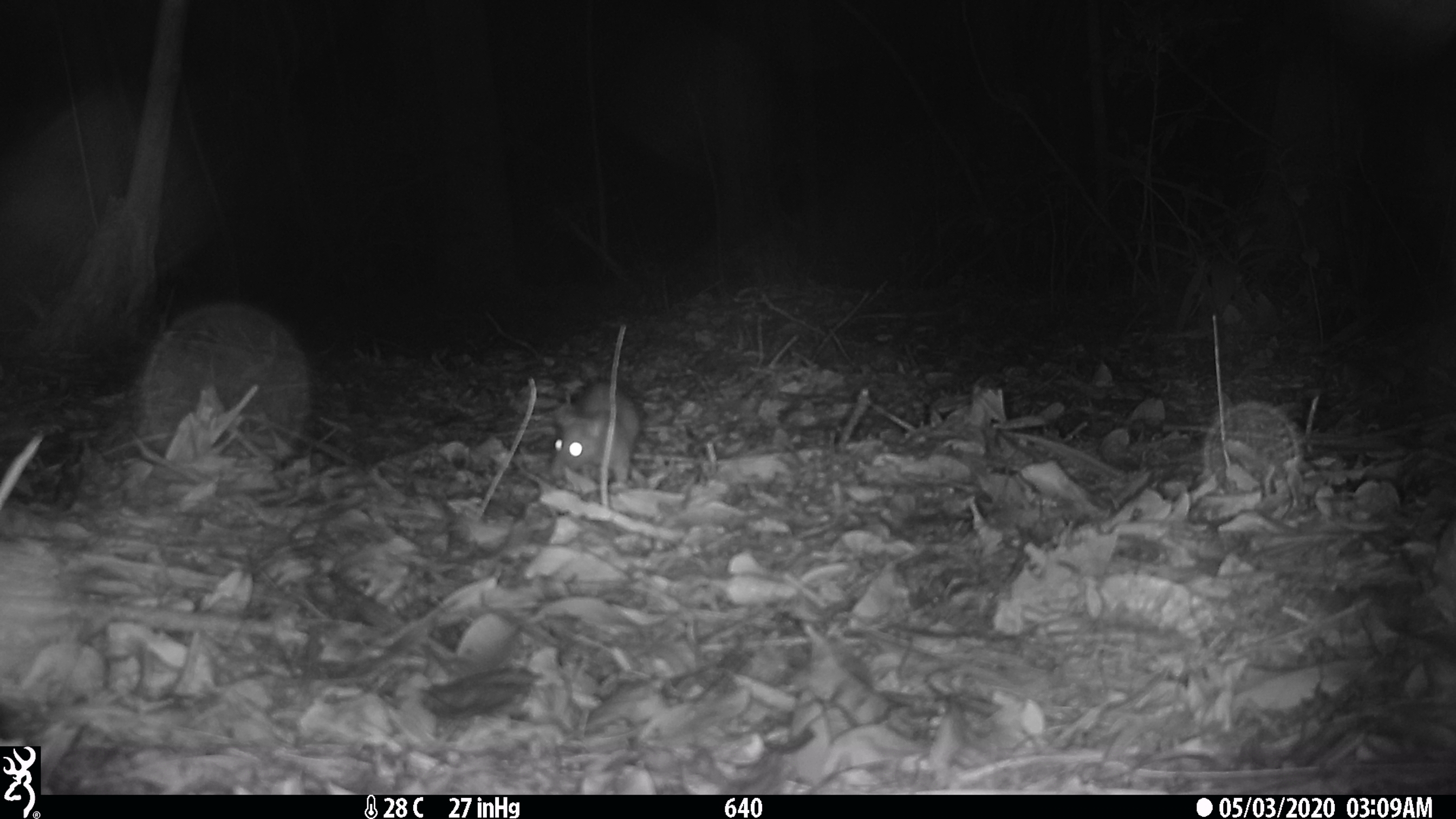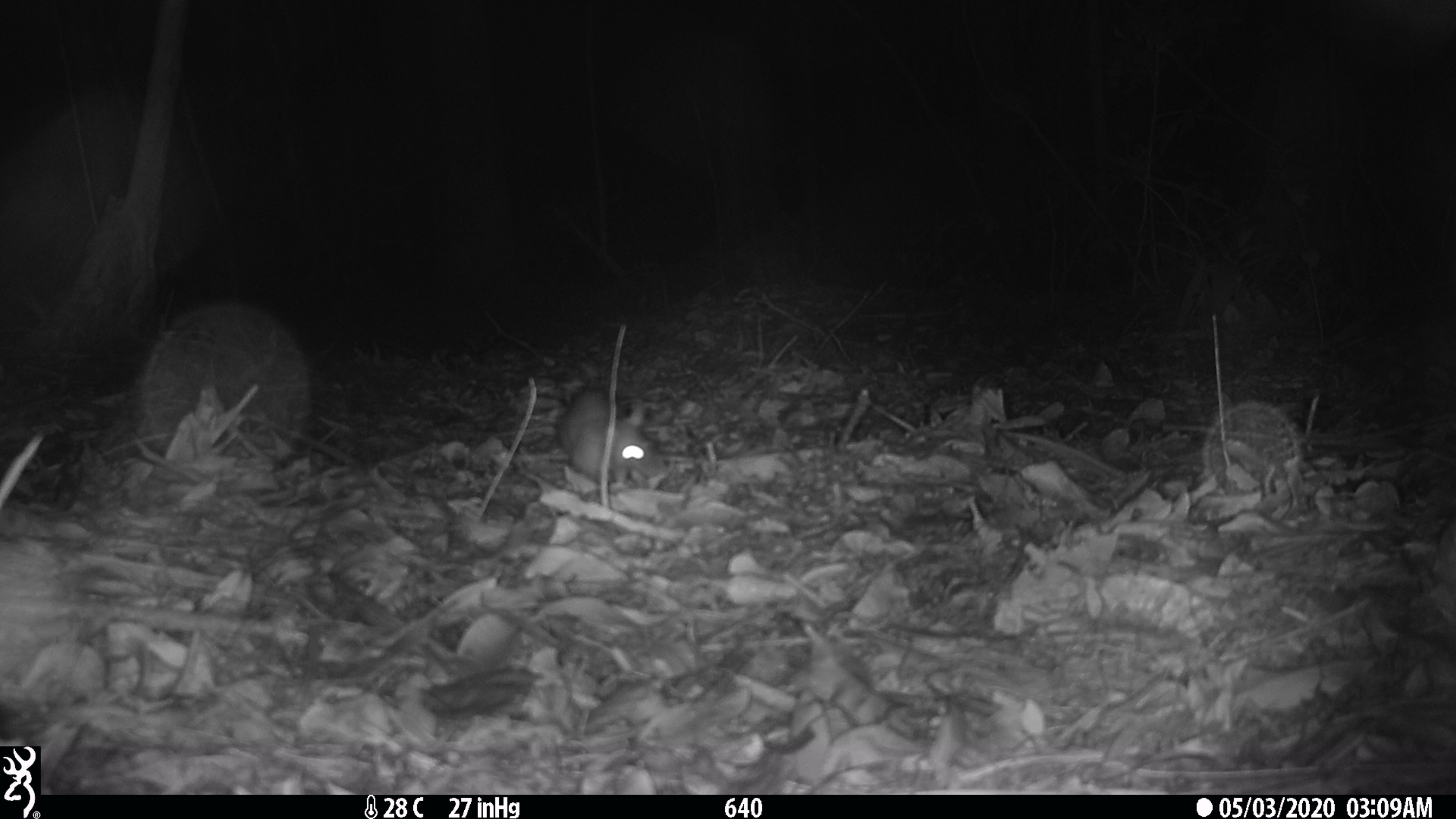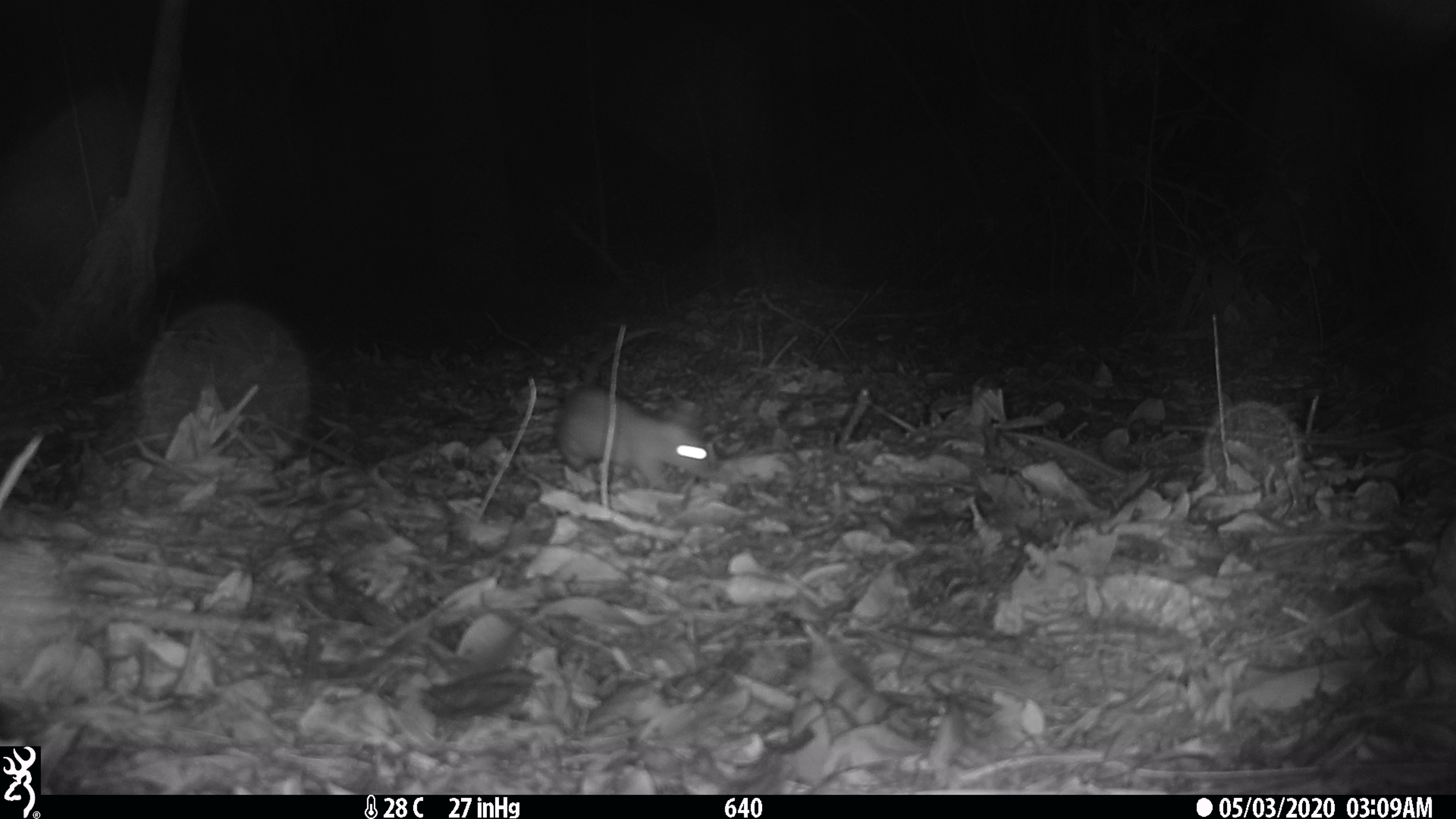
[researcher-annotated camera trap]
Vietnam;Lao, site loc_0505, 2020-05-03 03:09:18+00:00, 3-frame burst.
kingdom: Animalia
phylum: Chordata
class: Mammalia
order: Rodentia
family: Muridae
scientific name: Muridae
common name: old-world mice and rats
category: unidentified murid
Unidentified murid (old-world mice and rats) (Muridae). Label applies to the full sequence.